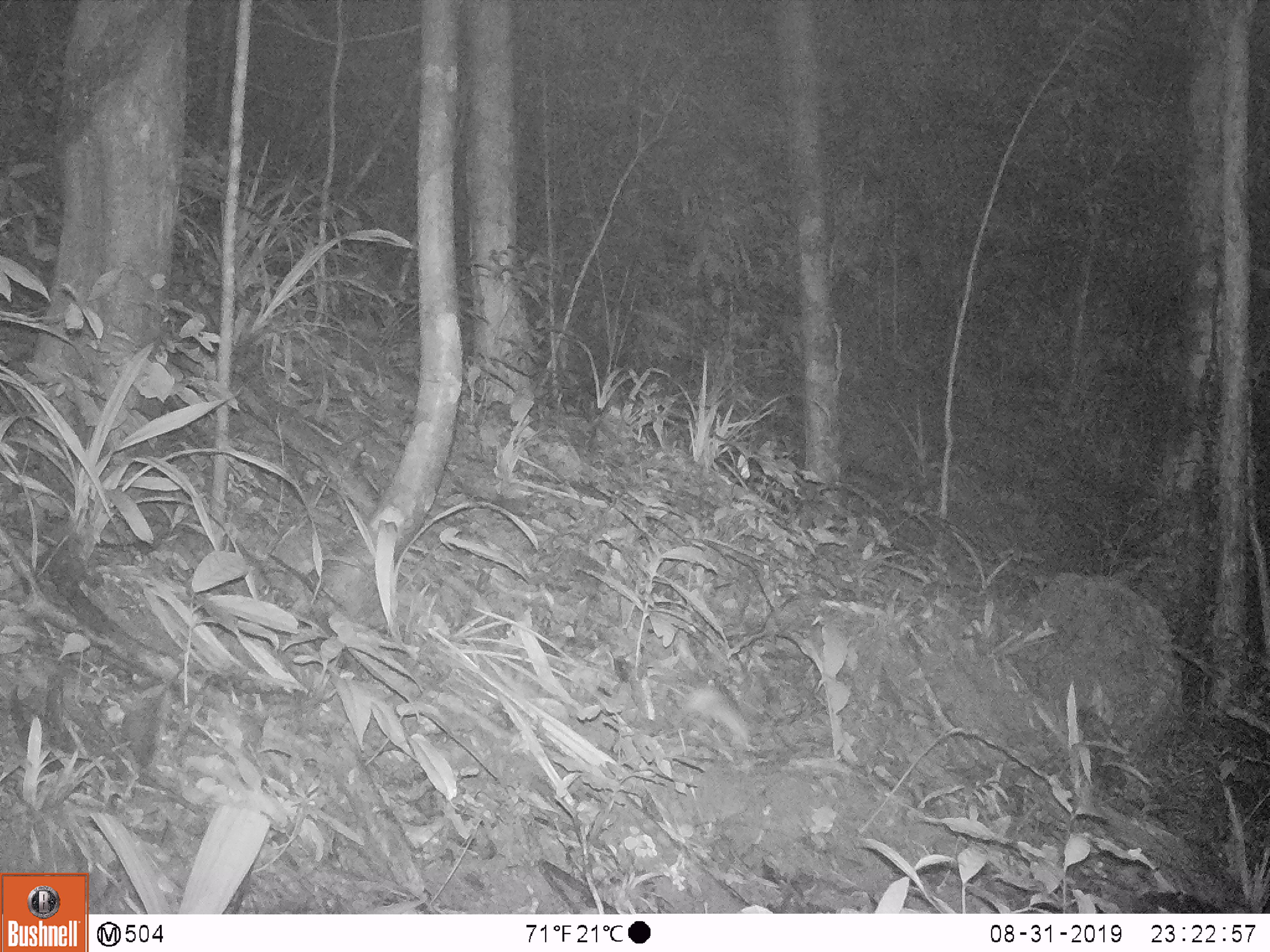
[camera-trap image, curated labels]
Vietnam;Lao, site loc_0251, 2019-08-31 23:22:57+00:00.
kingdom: Animalia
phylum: Chordata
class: Mammalia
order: Rodentia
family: Muridae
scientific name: Muridae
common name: old-world mice and rats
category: unidentified murid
Unidentified murid (old-world mice and rats) (Muridae). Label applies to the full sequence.